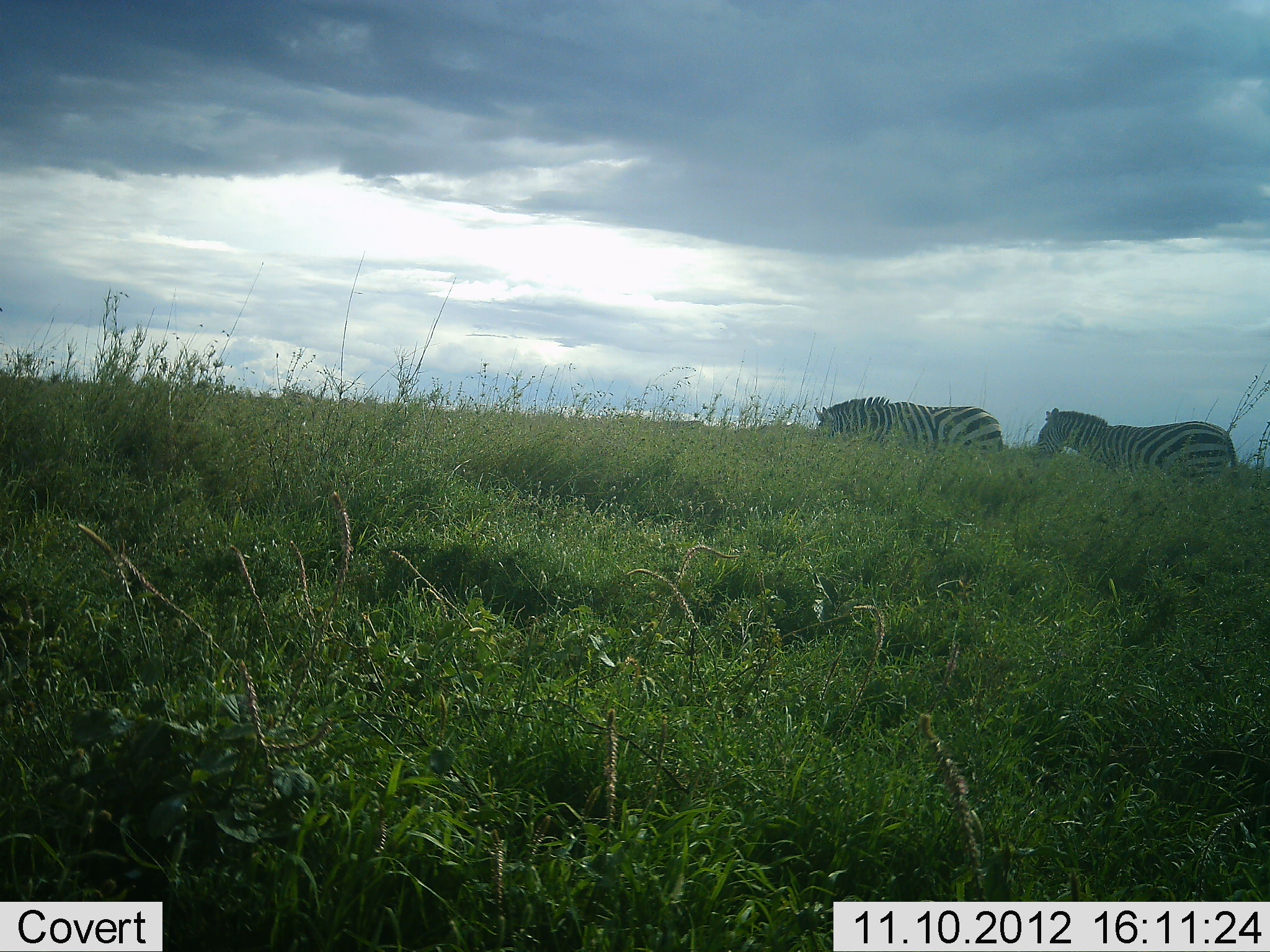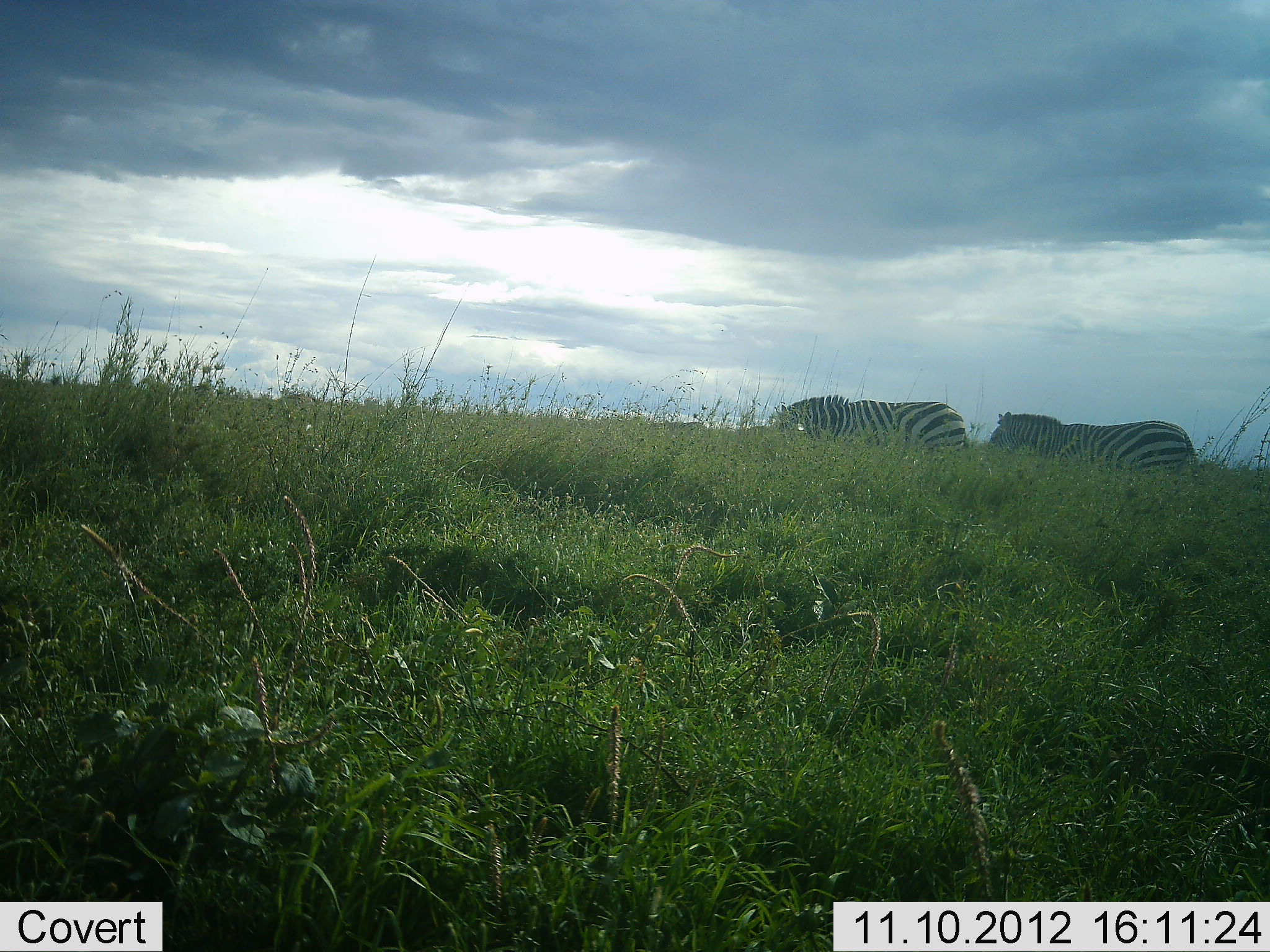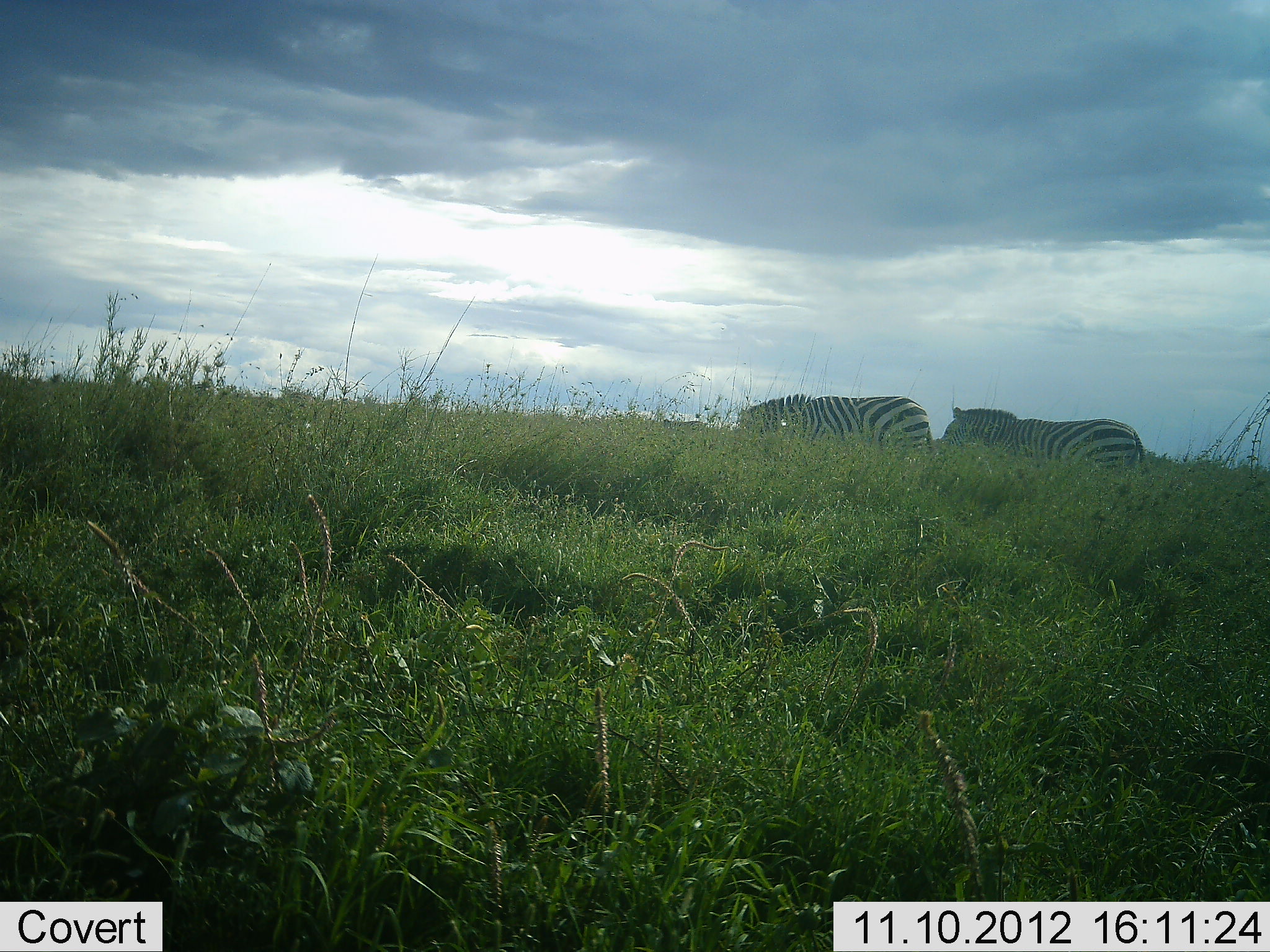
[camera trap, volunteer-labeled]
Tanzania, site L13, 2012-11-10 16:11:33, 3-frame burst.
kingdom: Animalia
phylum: Chordata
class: Mammalia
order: Perissodactyla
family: Equidae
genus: Equus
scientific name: Equus quagga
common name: plains zebra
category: zebra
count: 2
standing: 0%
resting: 0%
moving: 100%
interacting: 0%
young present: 0%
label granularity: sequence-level